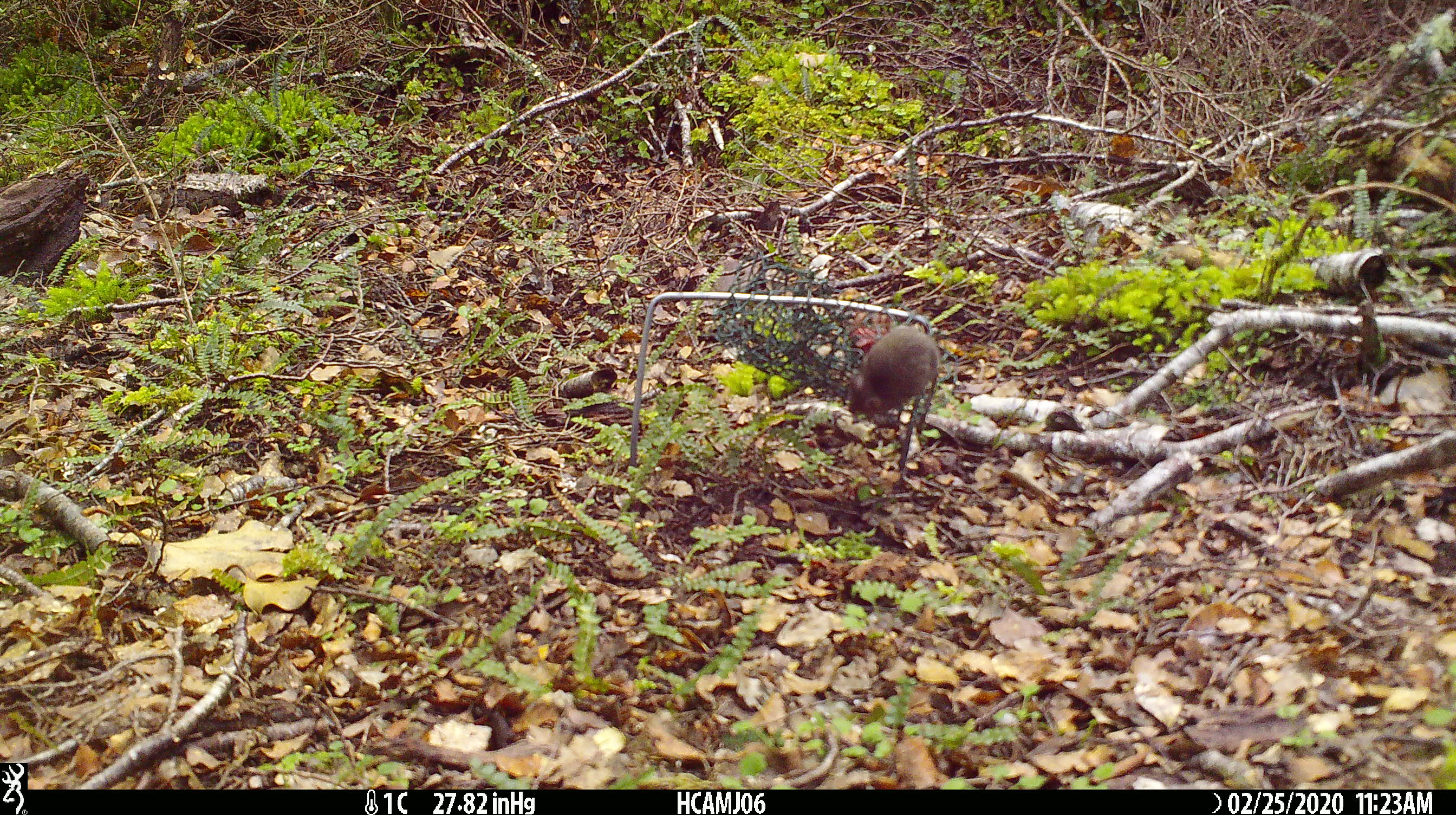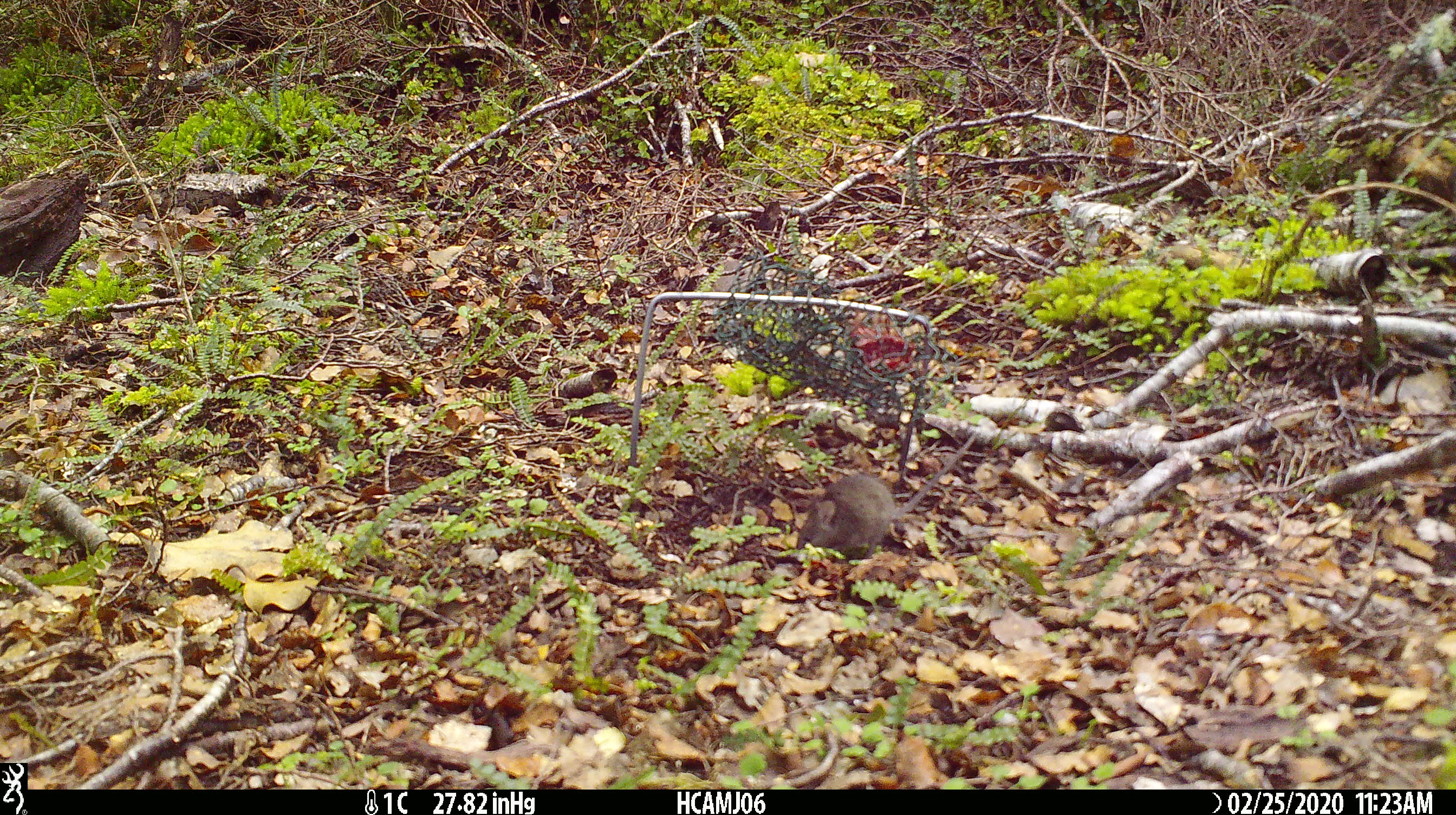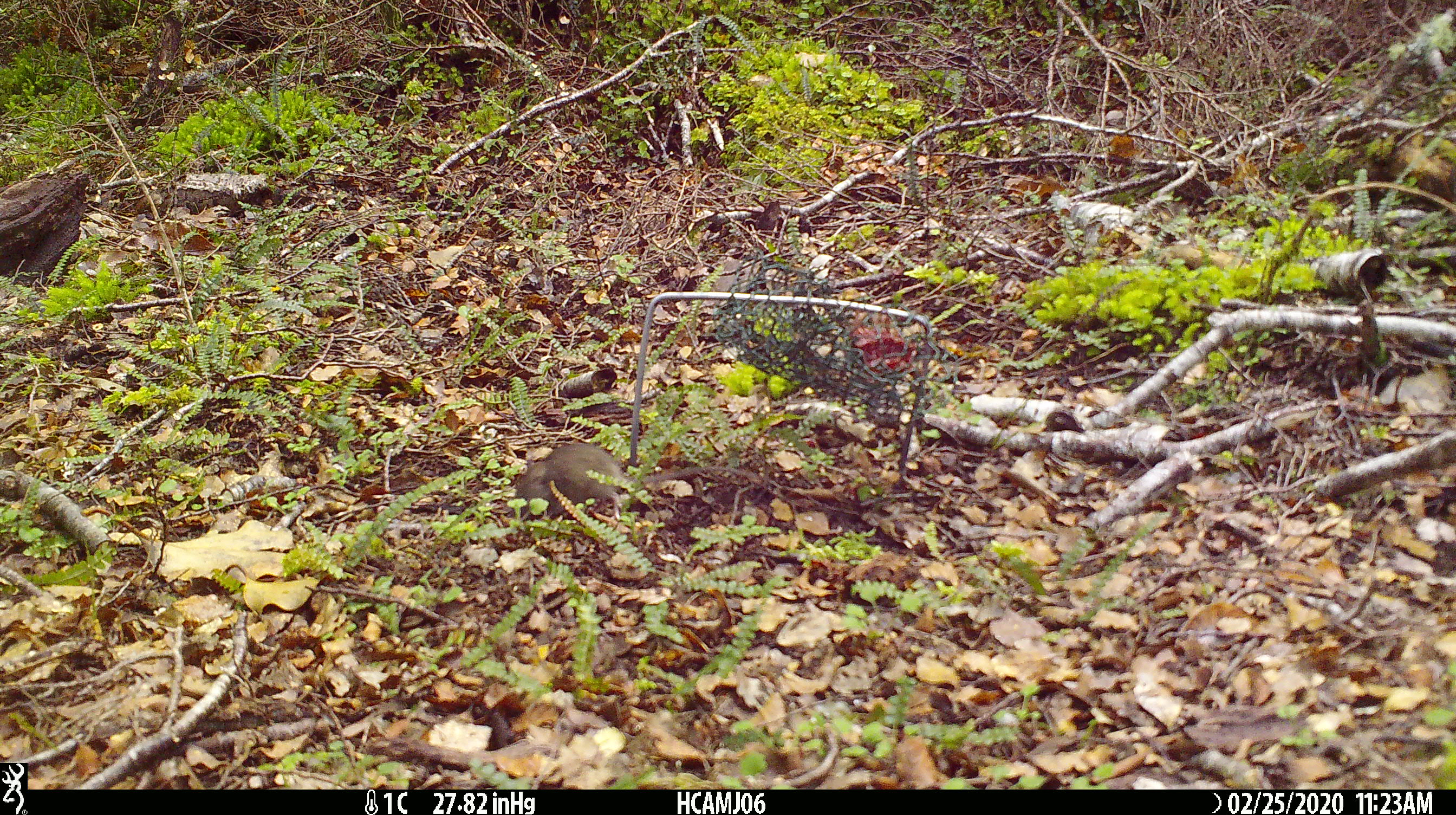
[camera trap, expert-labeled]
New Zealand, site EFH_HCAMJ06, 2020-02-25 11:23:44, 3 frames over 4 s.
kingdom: Animalia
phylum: Chordata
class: Mammalia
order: Rodentia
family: Muridae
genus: Mus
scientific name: Mus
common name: mouse